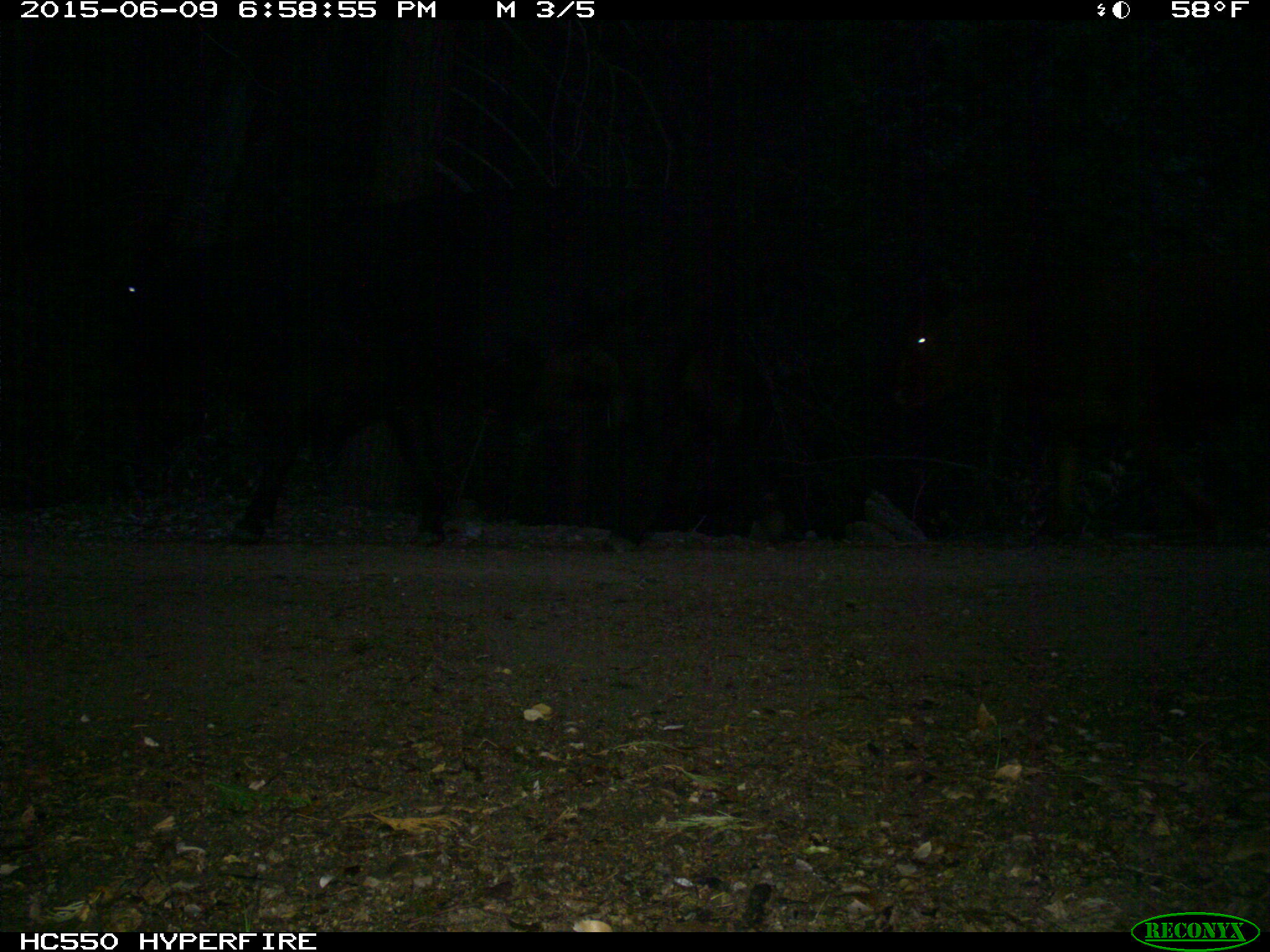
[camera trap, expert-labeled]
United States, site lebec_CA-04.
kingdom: Animalia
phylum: Chordata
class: Mammalia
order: Artiodactyla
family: Bovidae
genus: Bos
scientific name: Bos taurus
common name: domestic cow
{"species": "Bos taurus (domestic cow)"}